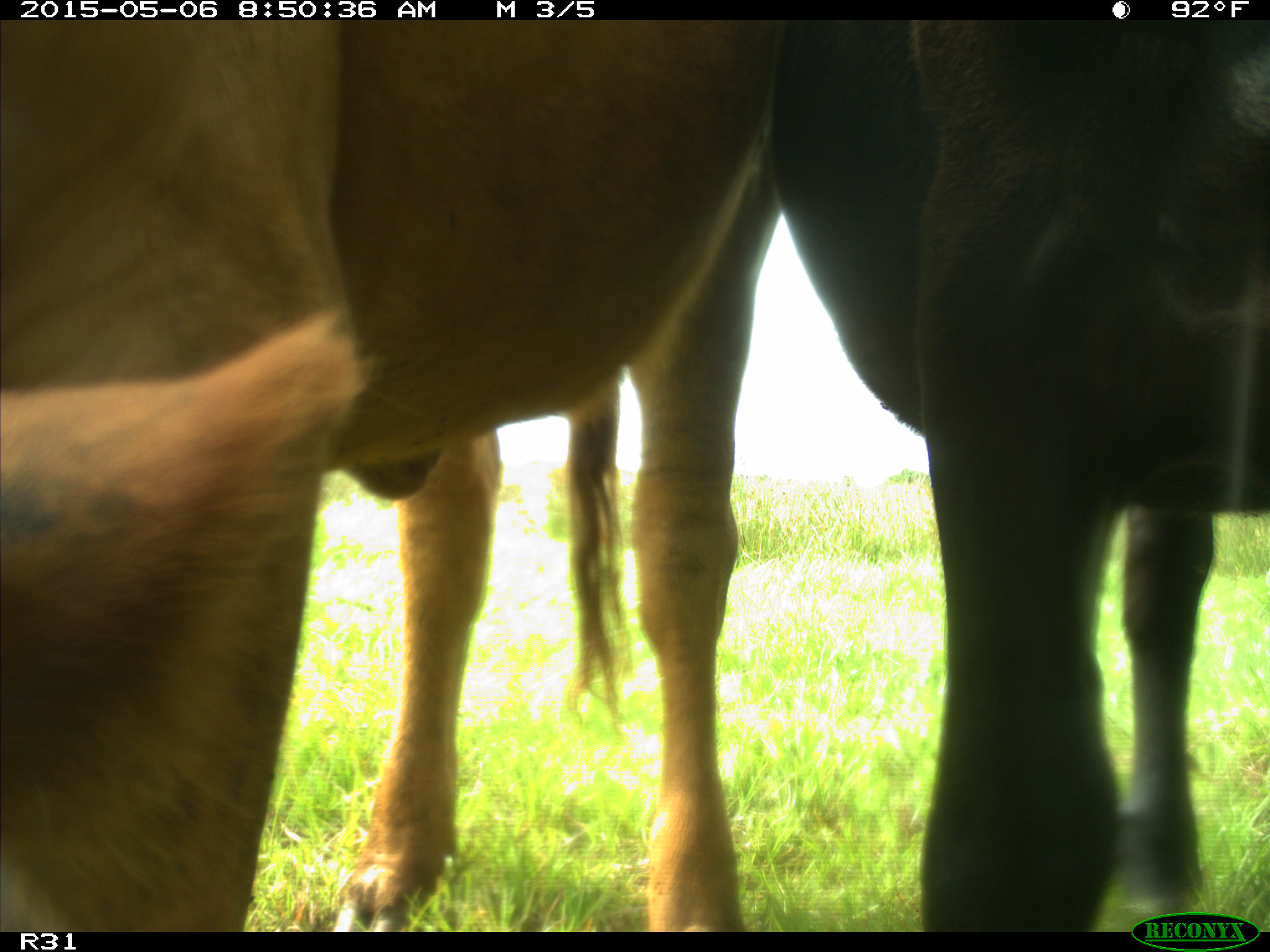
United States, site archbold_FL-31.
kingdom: Animalia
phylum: Chordata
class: Mammalia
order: Artiodactyla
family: Bovidae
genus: Bos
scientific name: Bos taurus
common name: domestic cow